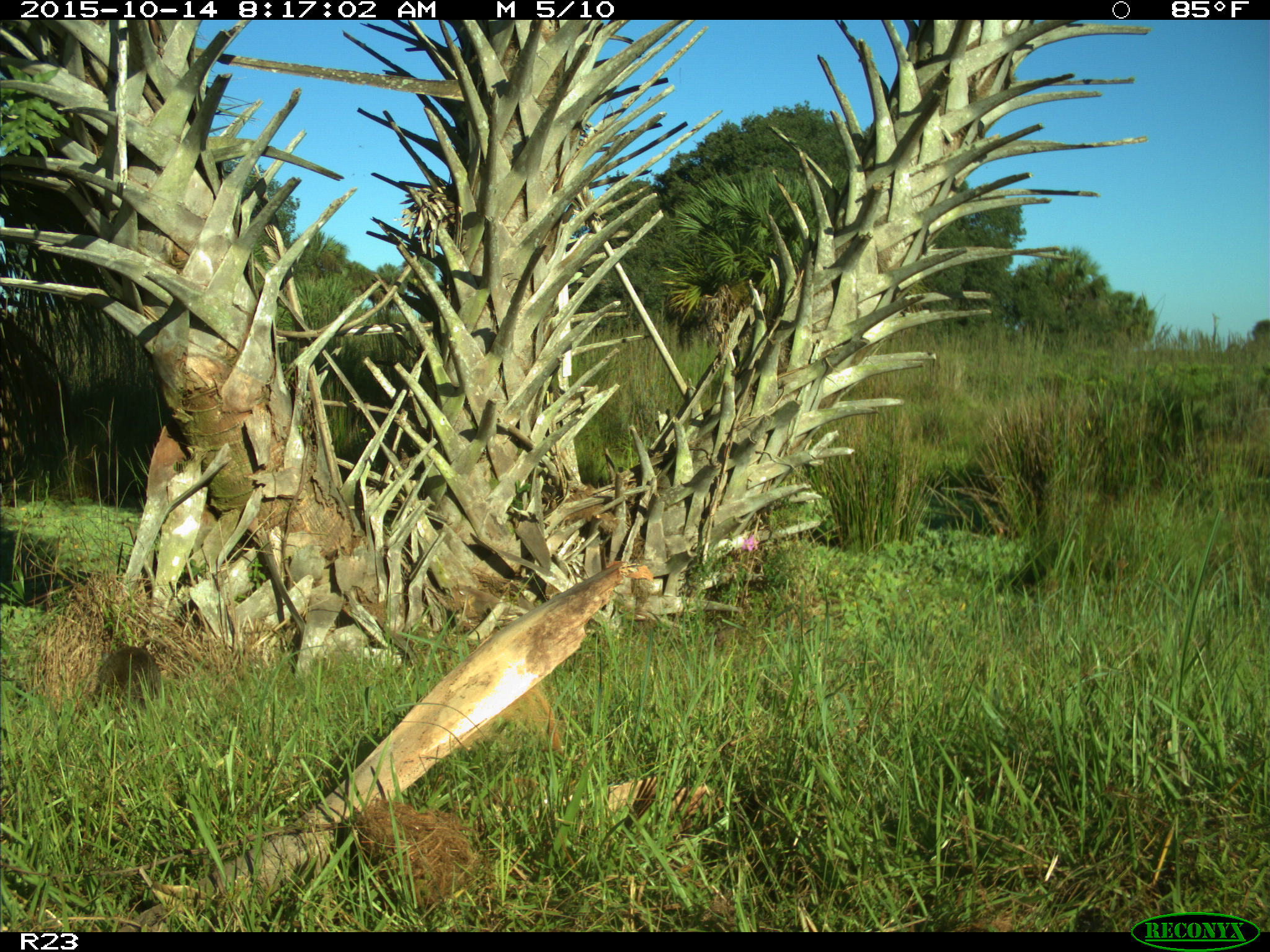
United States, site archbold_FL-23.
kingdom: Animalia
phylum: Chordata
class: Mammalia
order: Carnivora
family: Procyonidae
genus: Procyon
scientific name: Procyon lotor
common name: common raccoon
Procyon lotor (common raccoon).